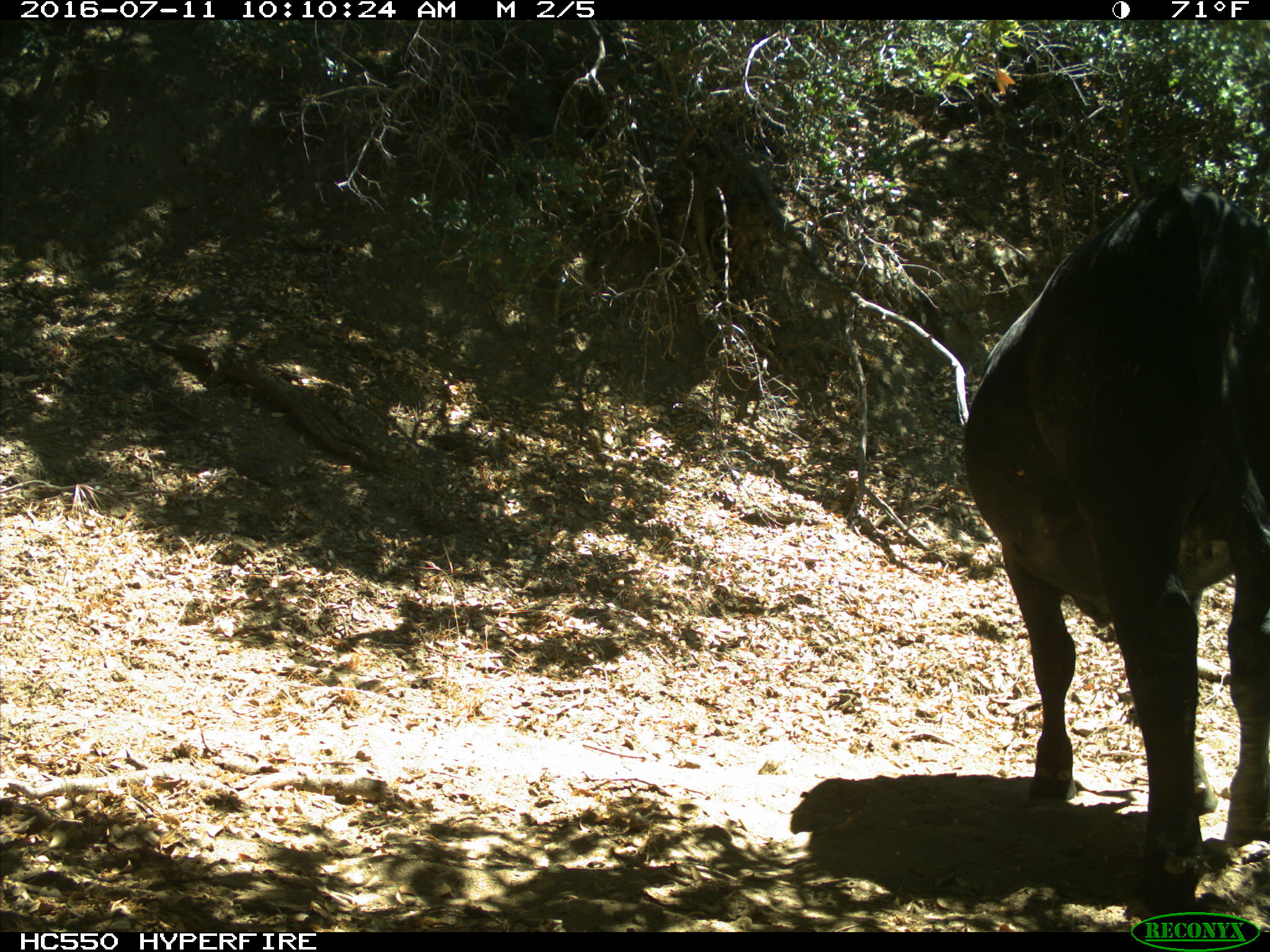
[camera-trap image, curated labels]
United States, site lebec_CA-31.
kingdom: Animalia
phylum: Chordata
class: Mammalia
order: Artiodactyla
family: Bovidae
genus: Bos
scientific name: Bos taurus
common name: domestic cow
Bos taurus (domestic cow).